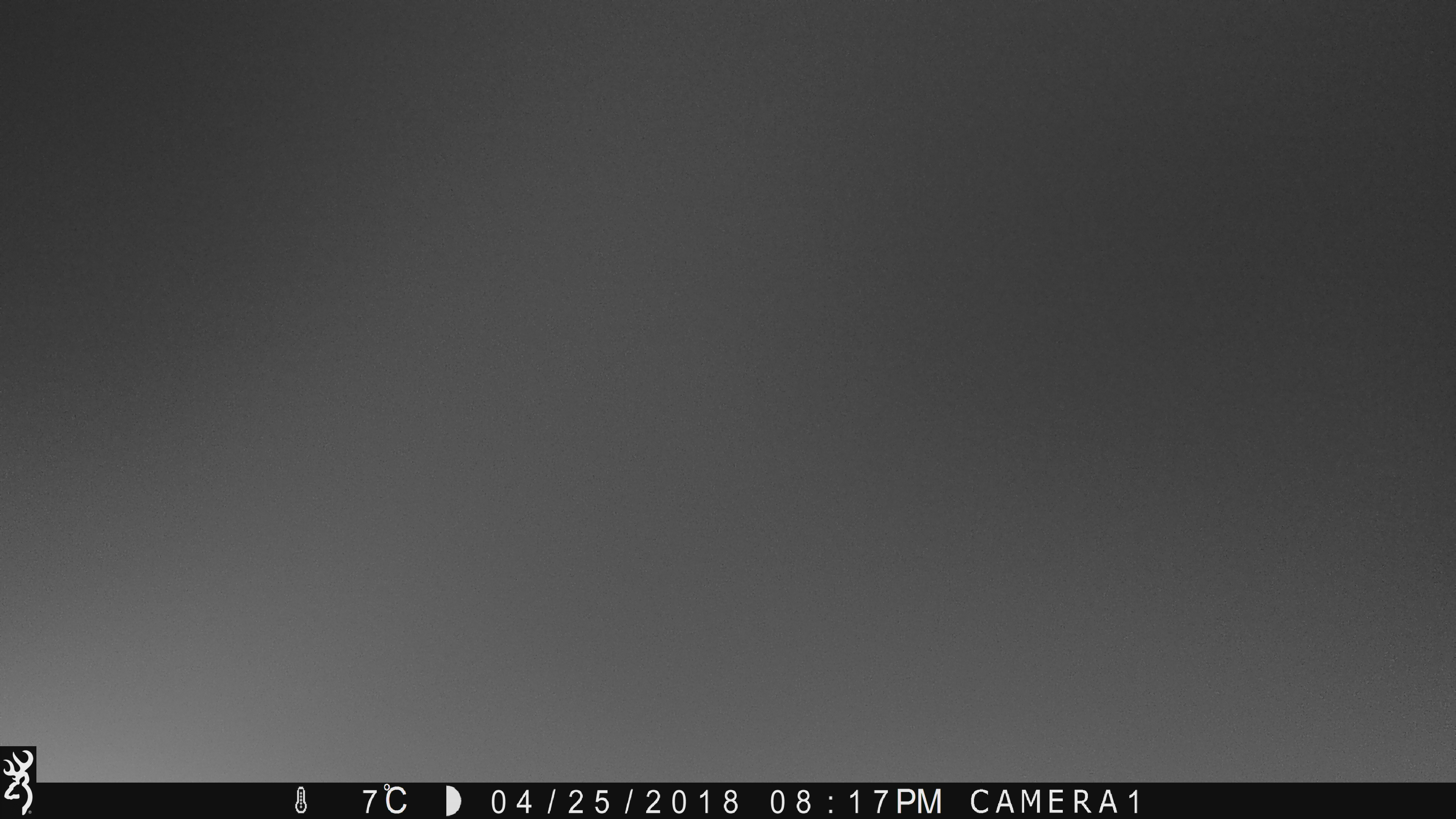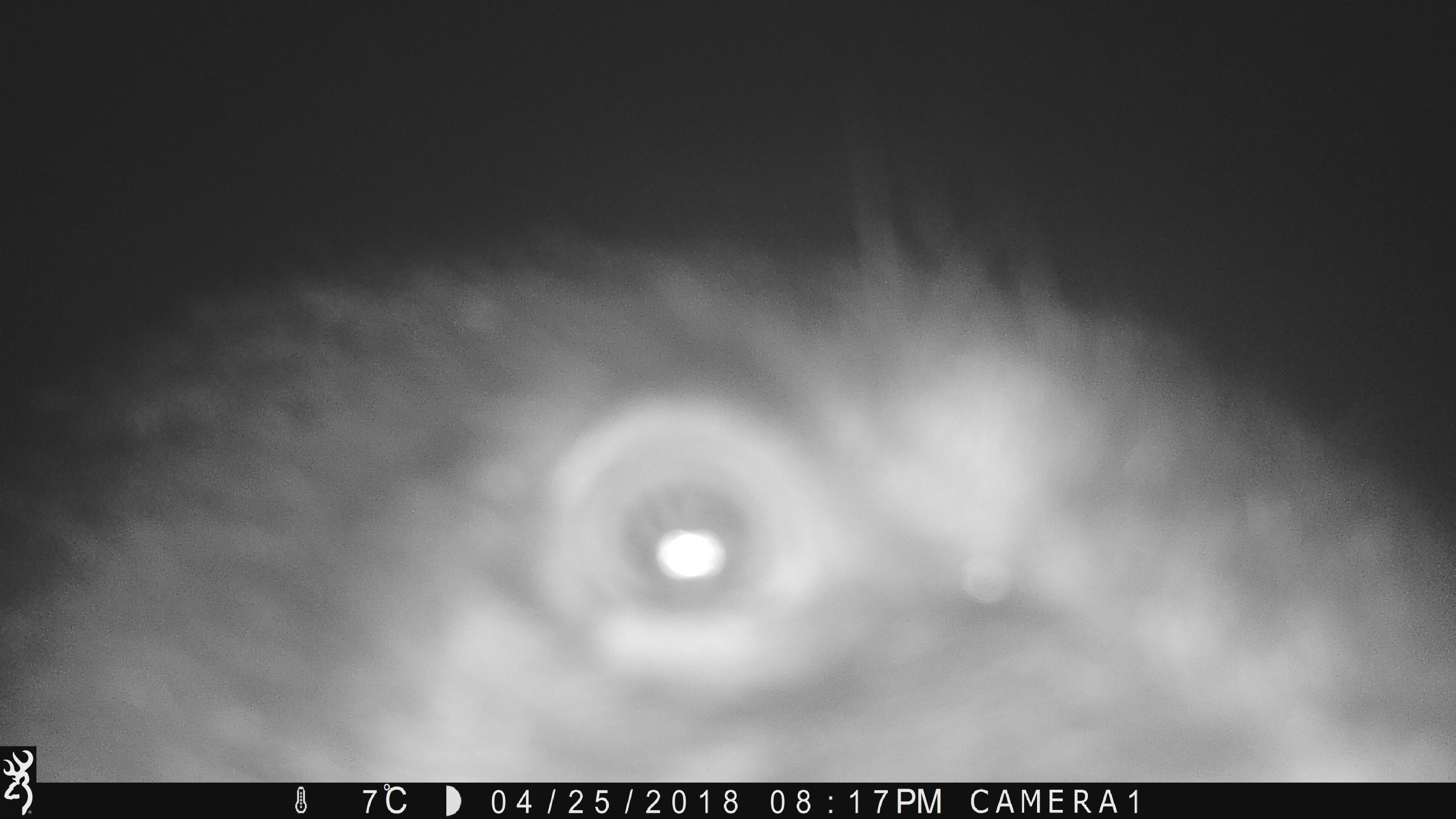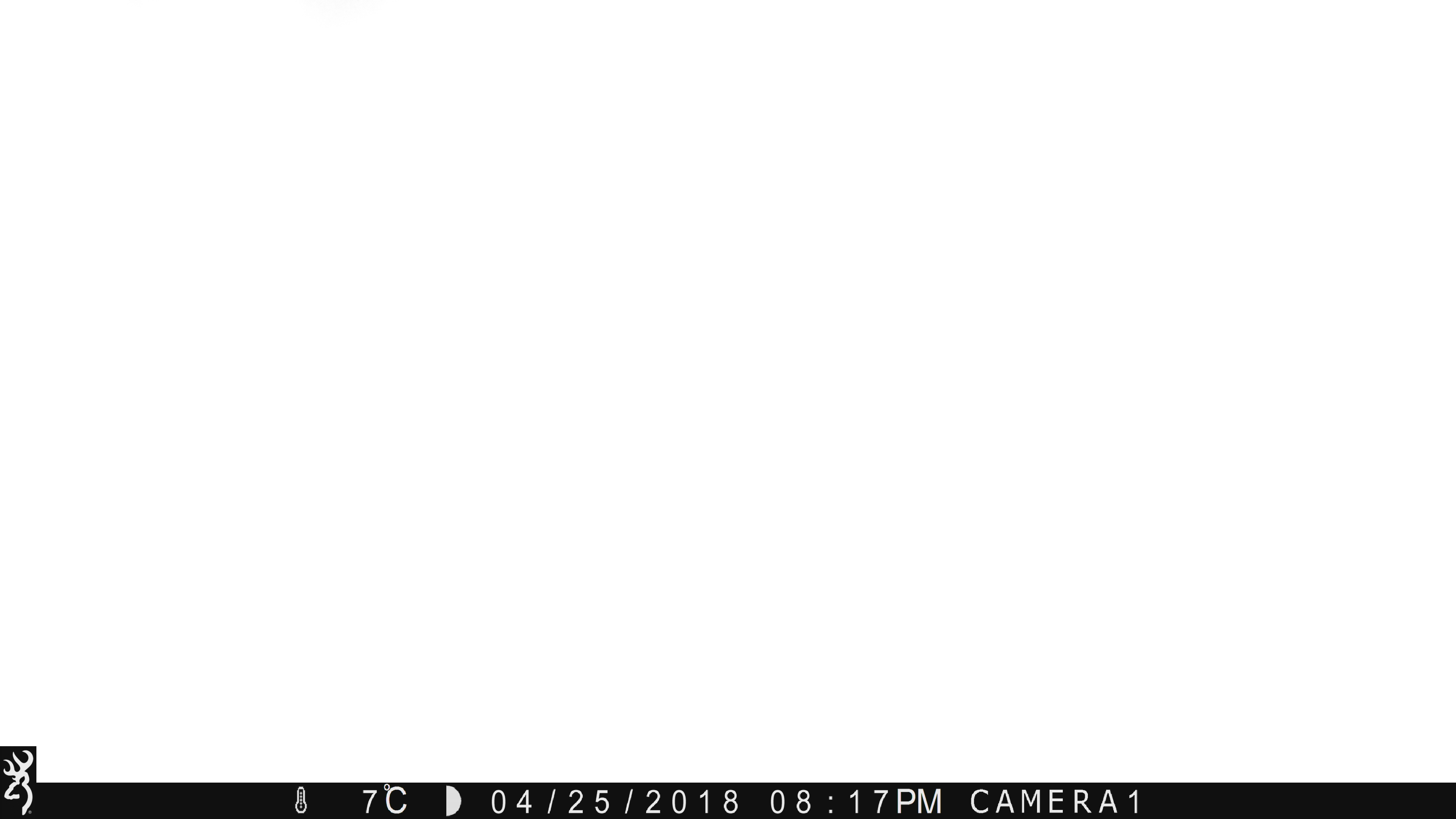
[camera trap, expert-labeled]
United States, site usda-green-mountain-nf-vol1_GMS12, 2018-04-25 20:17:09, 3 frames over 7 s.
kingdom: Animalia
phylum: Chordata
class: Mammalia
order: Carnivora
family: Ursidae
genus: Ursus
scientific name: Ursus americanus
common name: black bear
Black bear (Ursus americanus).